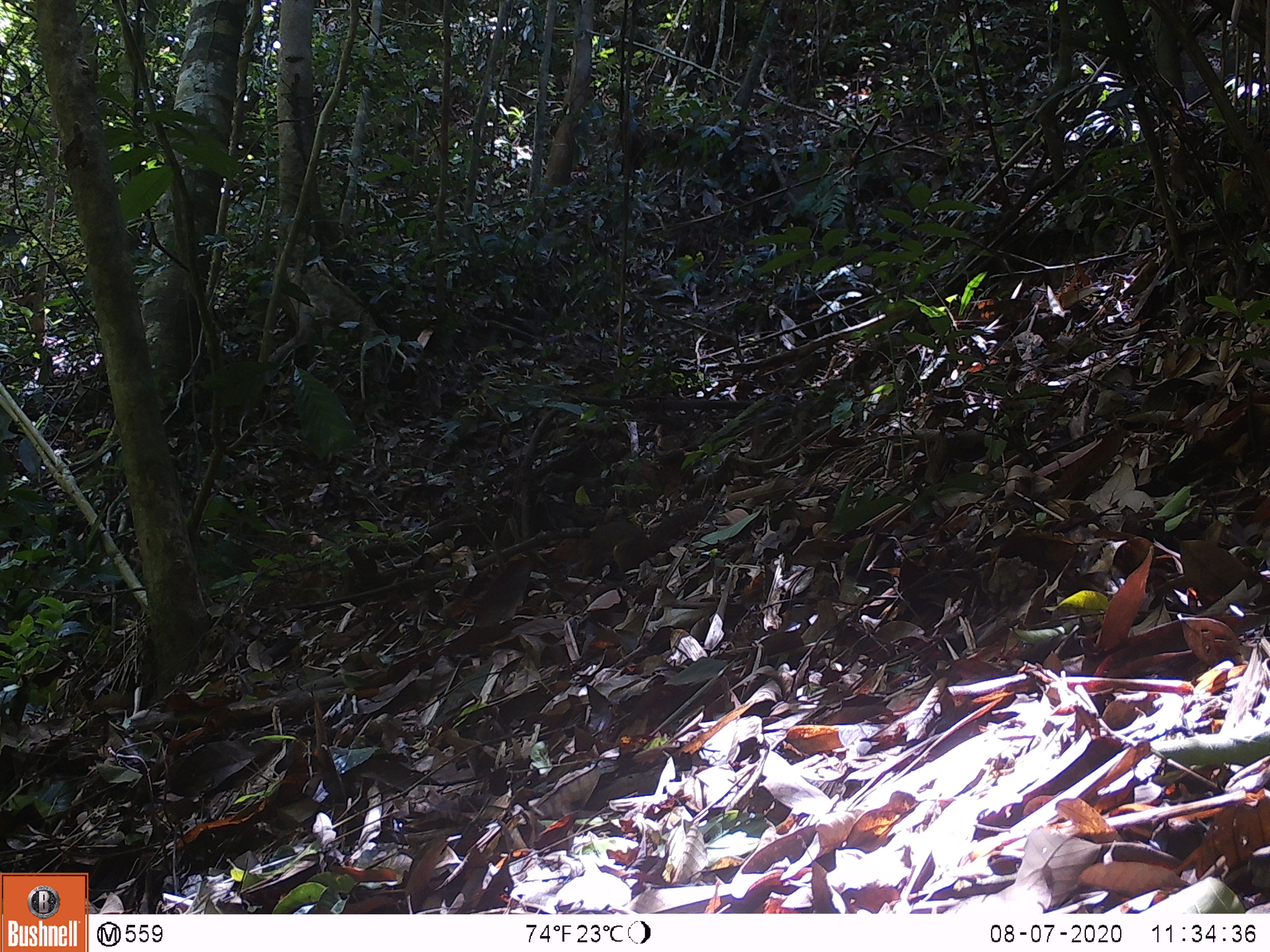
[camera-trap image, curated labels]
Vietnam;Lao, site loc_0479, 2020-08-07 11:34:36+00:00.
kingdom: Animalia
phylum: Chordata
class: Mammalia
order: Rodentia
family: Sciuridae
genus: Dremomys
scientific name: Dremomys rufigenis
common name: red-cheeked squirrel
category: red cheeked squirrel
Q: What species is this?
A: Red cheeked squirrel (red-cheeked squirrel) (Dremomys rufigenis).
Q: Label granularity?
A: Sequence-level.